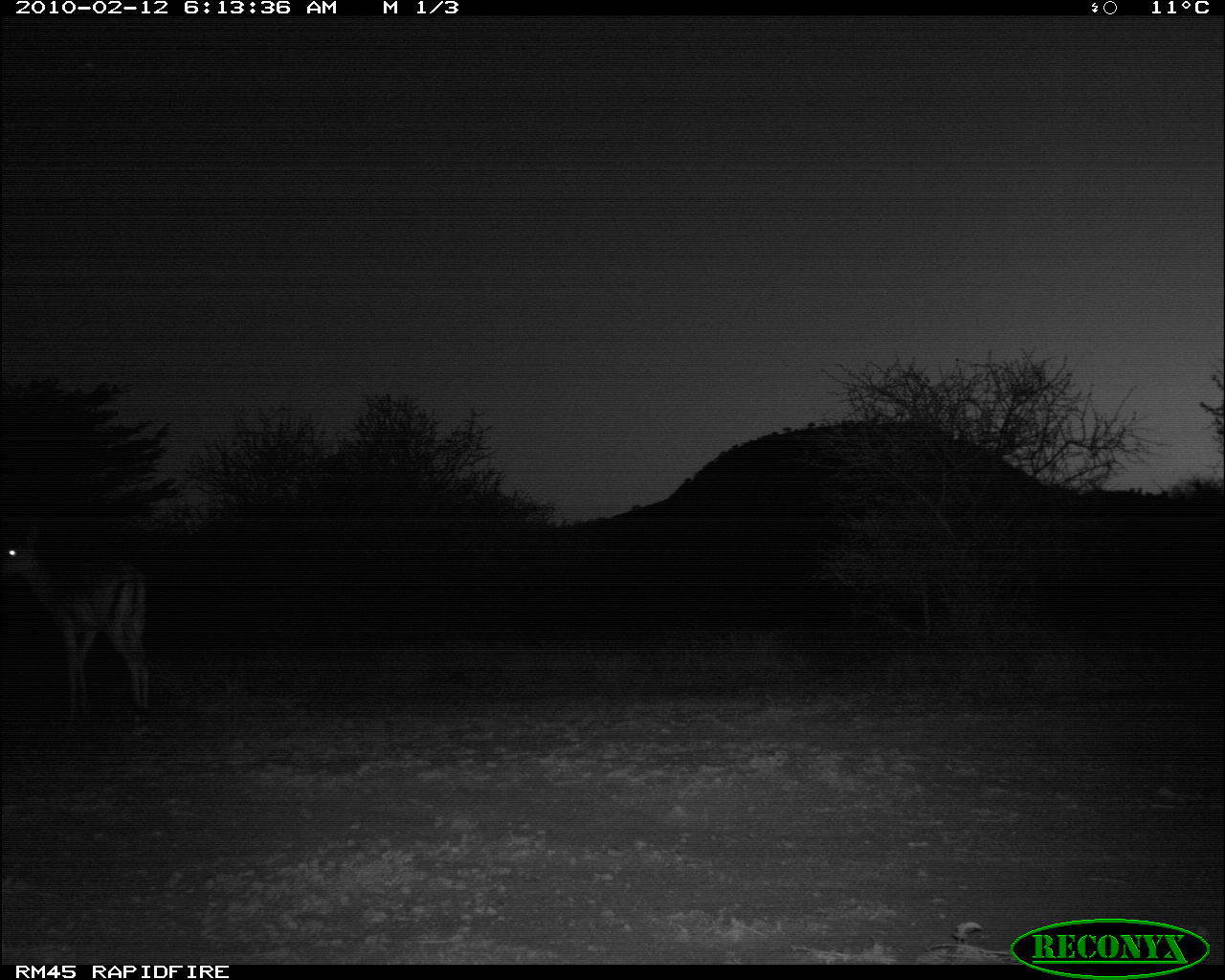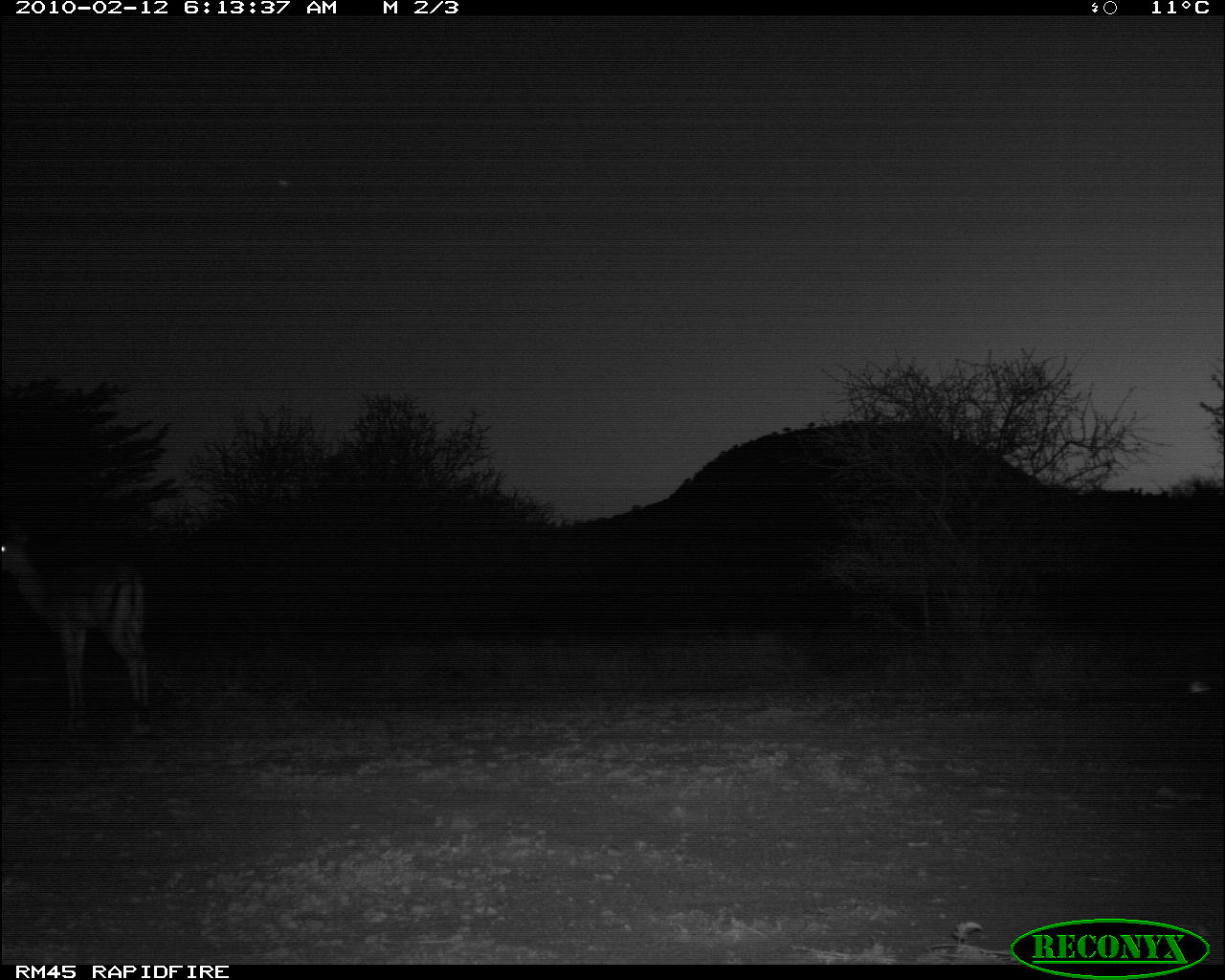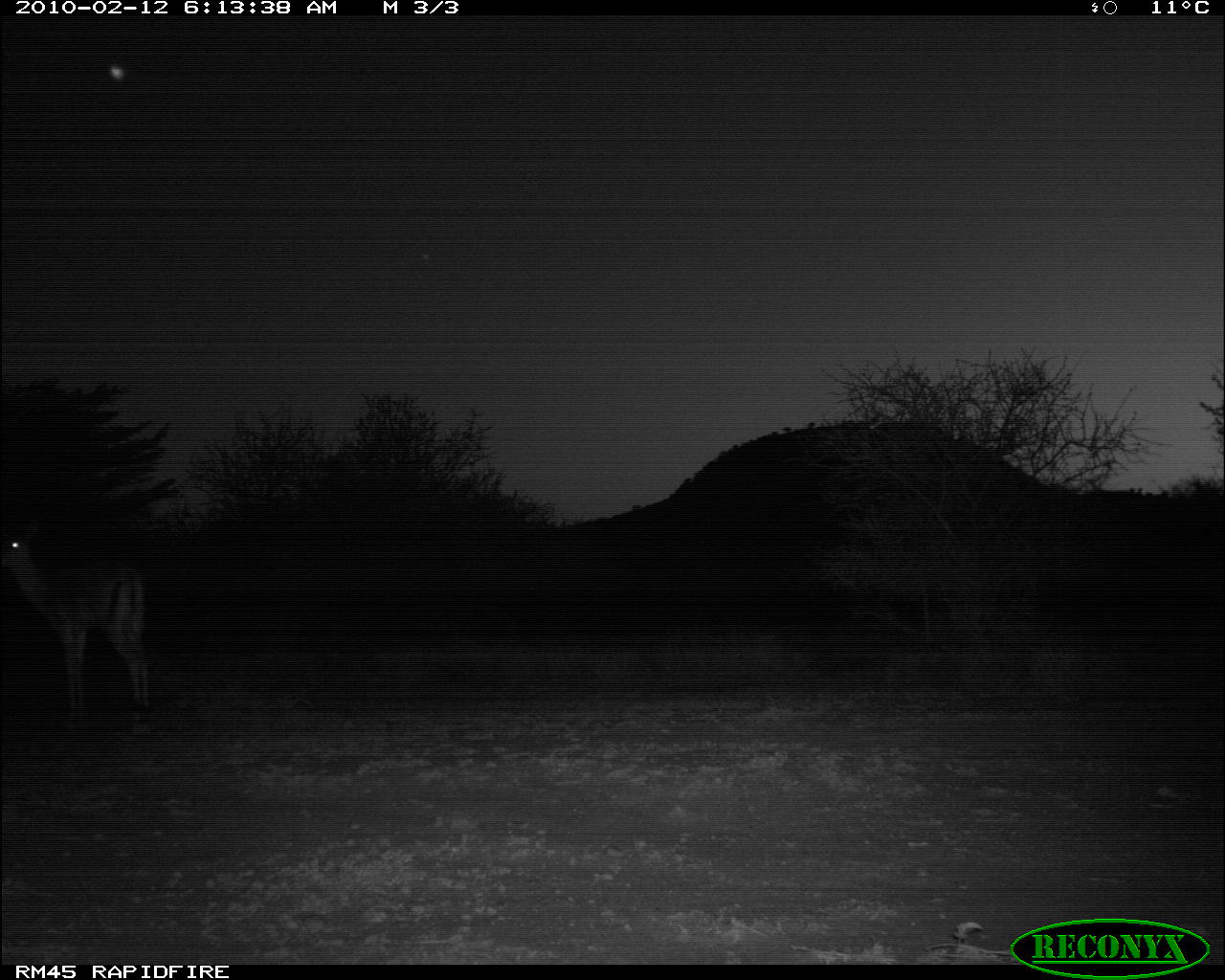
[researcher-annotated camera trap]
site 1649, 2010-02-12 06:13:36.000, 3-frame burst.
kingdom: Animalia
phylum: Chordata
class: Mammalia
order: Artiodactyla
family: Bovidae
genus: Aepyceros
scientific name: Aepyceros melampus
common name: impala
Aepyceros melampus (impala), count 1.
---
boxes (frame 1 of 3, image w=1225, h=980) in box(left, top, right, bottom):
aepyceros melampus: box(0, 517, 158, 742)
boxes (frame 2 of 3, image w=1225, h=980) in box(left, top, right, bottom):
aepyceros melampus: box(1, 514, 152, 737)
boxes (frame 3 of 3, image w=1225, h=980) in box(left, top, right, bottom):
aepyceros melampus: box(1, 518, 155, 735)